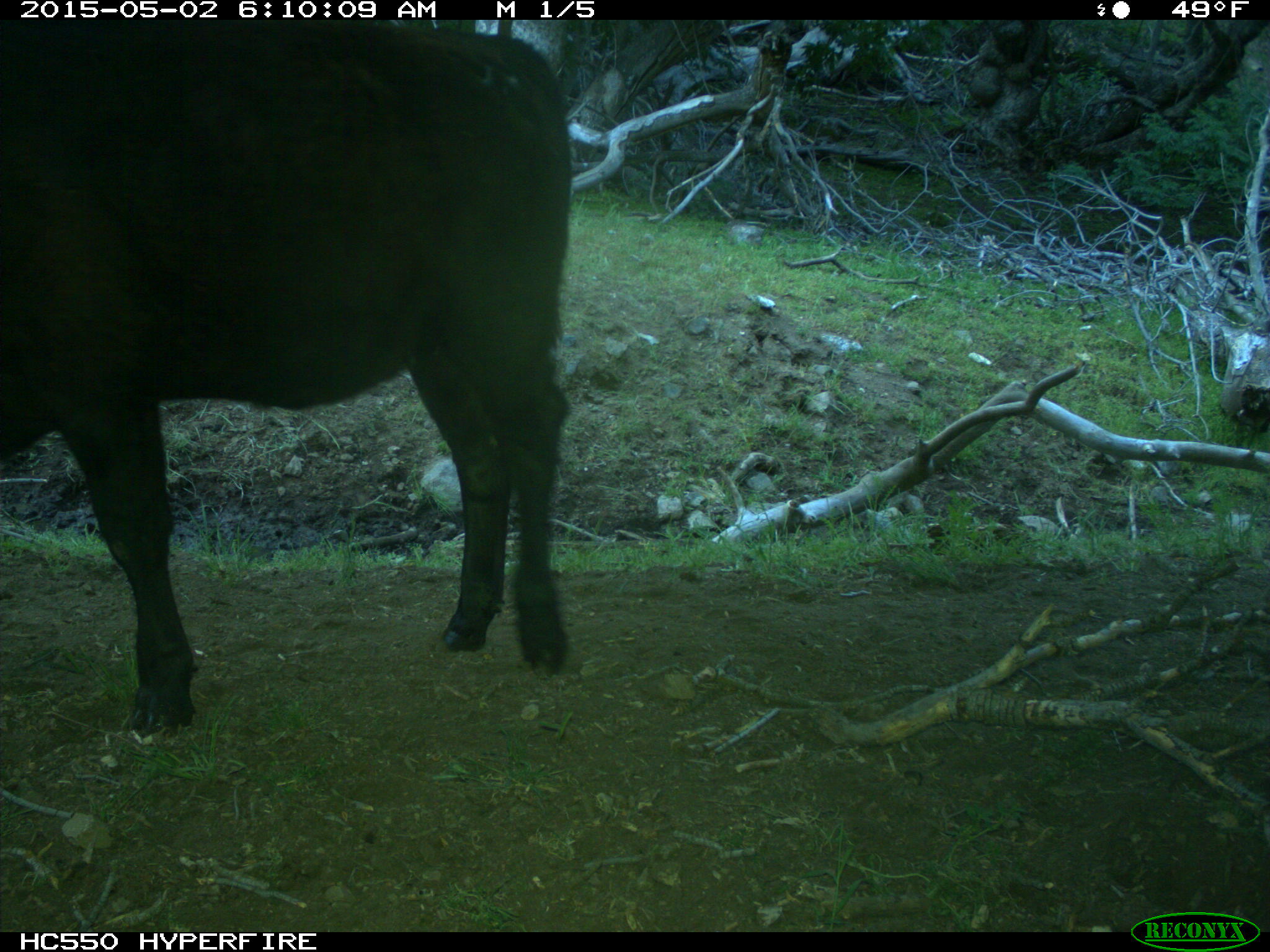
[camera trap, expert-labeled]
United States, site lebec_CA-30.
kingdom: Animalia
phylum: Chordata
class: Mammalia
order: Artiodactyla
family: Bovidae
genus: Bos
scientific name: Bos taurus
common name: domestic cow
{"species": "Bos taurus (domestic cow)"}